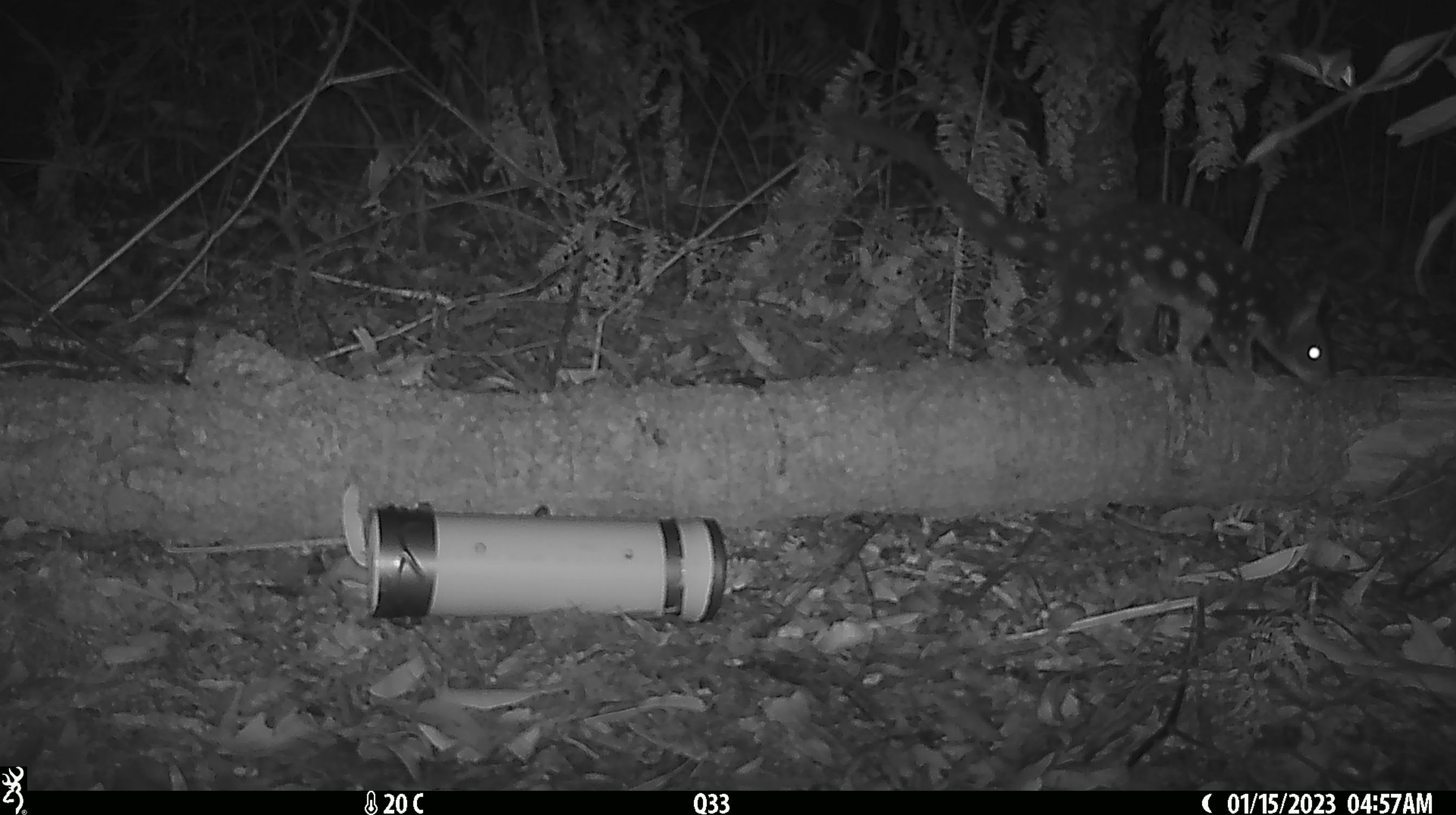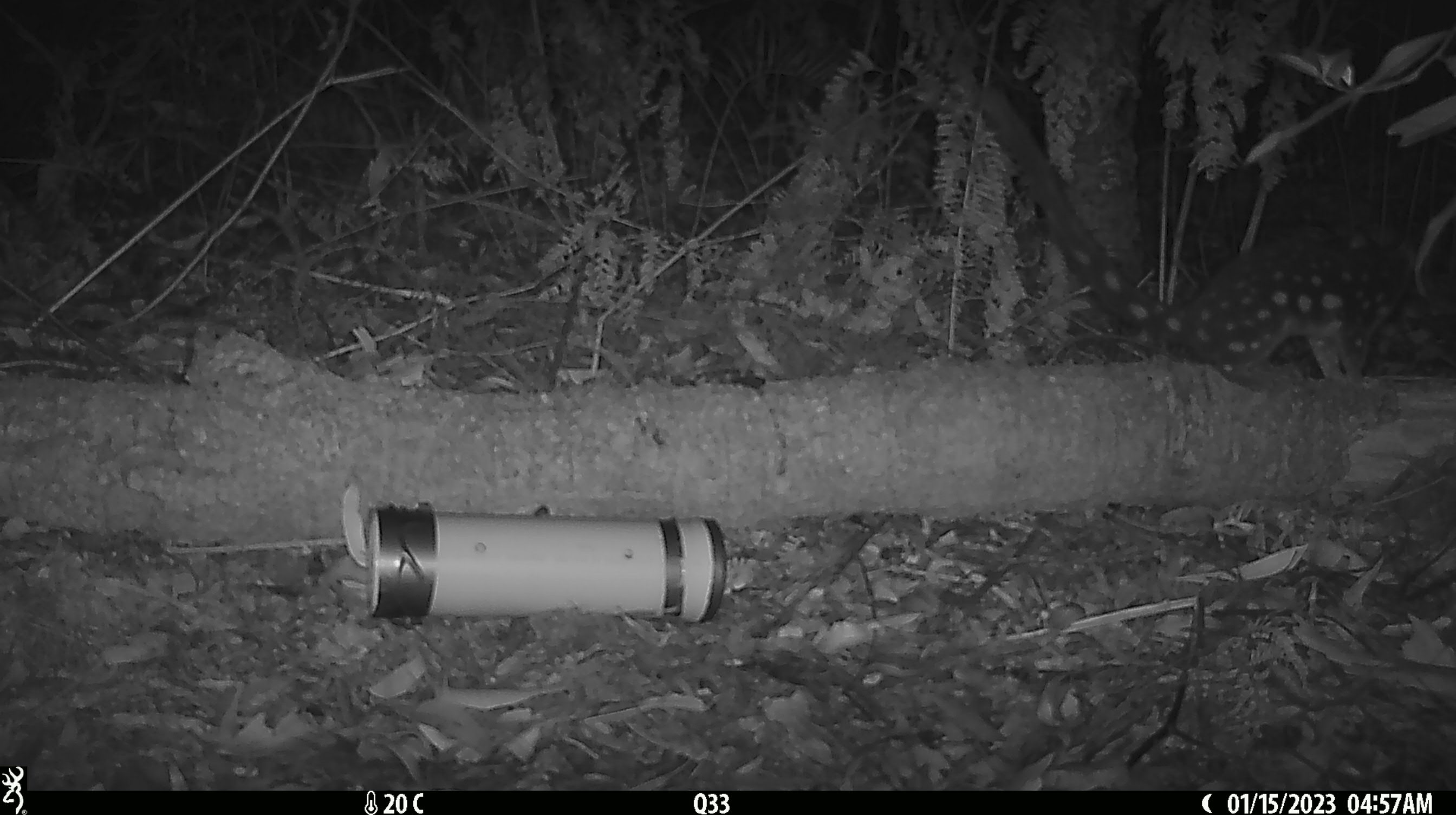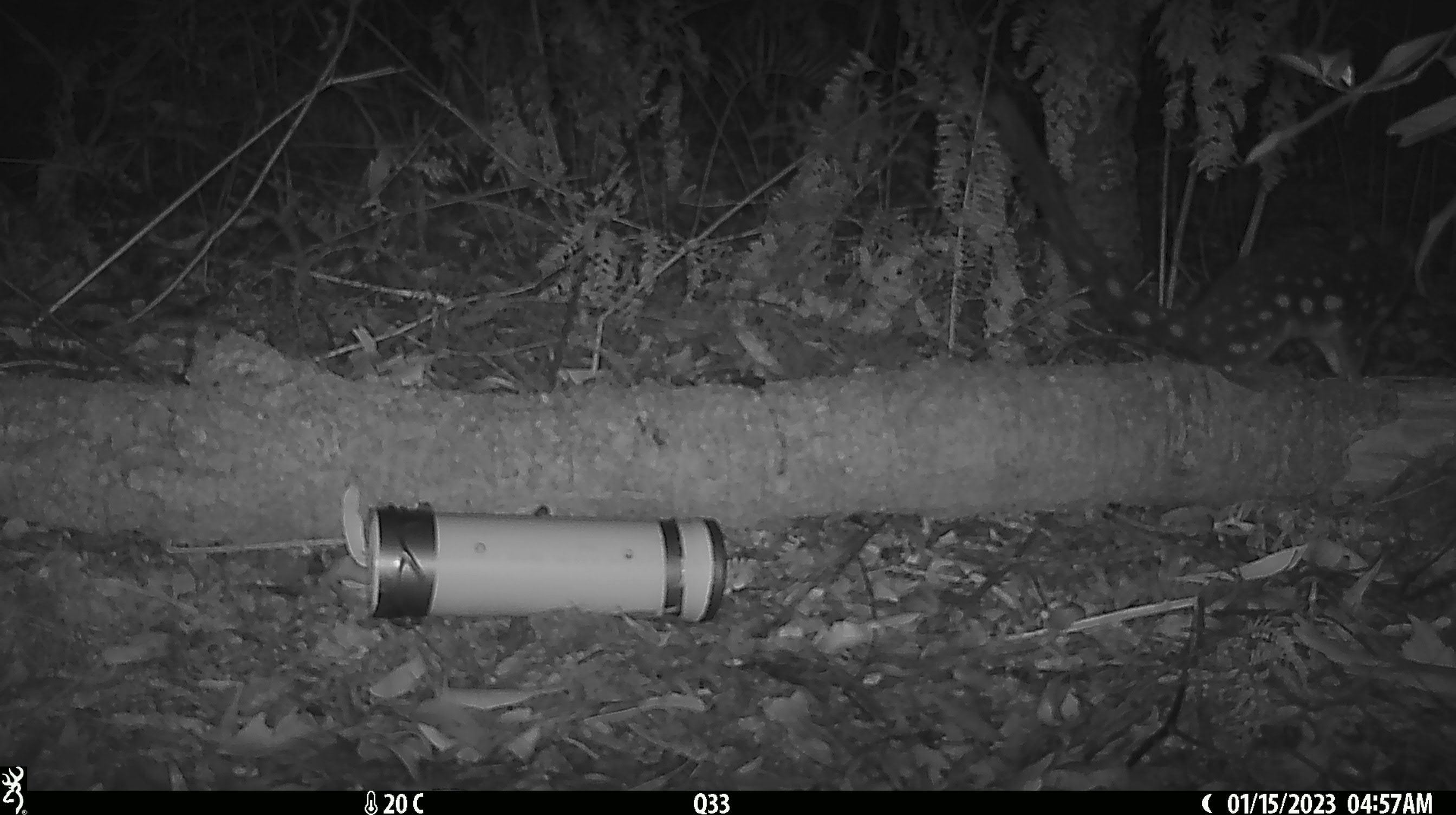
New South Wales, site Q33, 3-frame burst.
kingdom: Animalia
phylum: Chordata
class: Mammalia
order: Dasyuromorphia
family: Dasyuridae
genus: Dasyurus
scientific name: Dasyurus maculatus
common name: spotted-tailed quoll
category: quoll